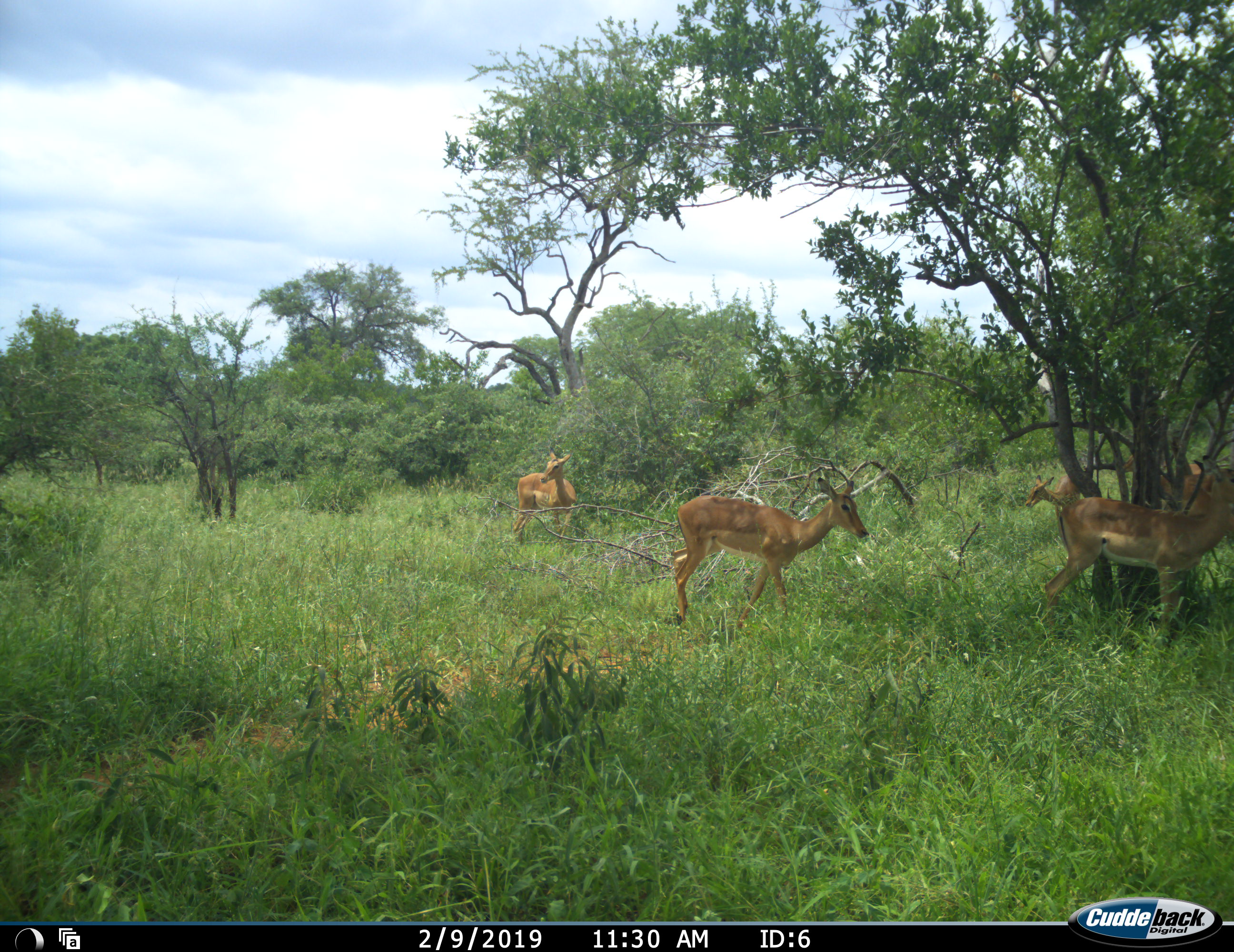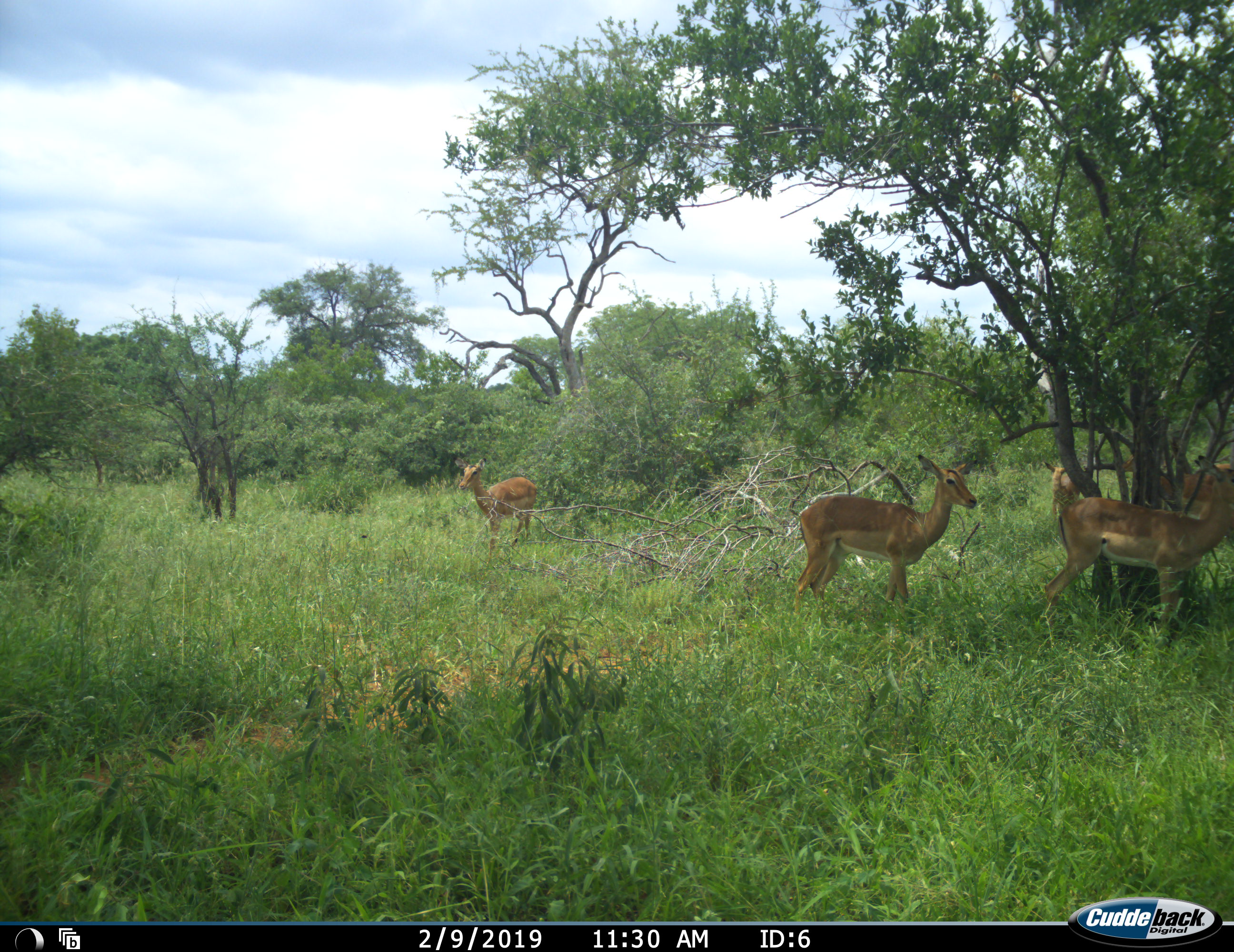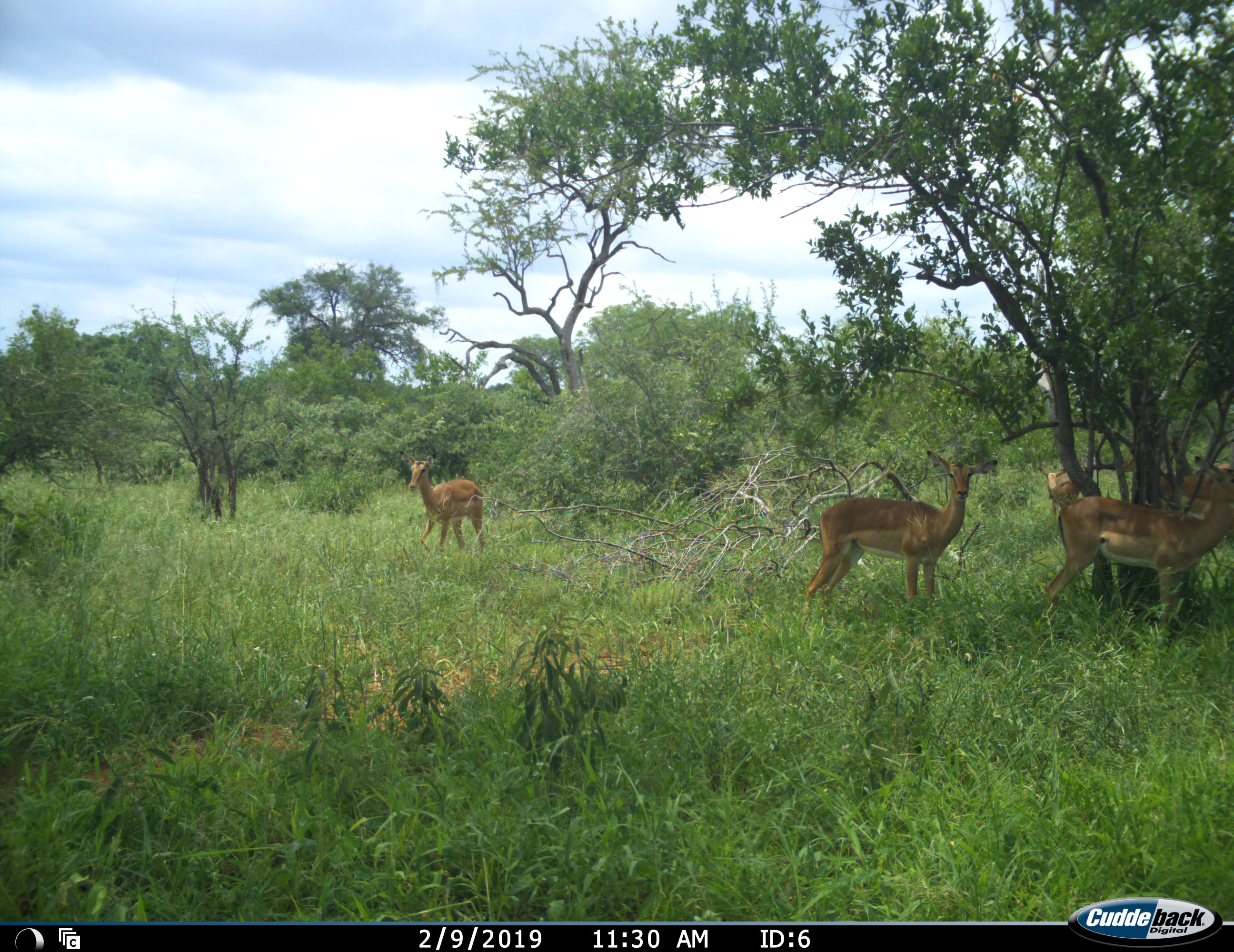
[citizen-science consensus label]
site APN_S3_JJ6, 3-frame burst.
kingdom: Animalia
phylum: Chordata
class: Mammalia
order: Artiodactyla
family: Bovidae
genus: Aepyceros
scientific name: Aepyceros melampus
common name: impala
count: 5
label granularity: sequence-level